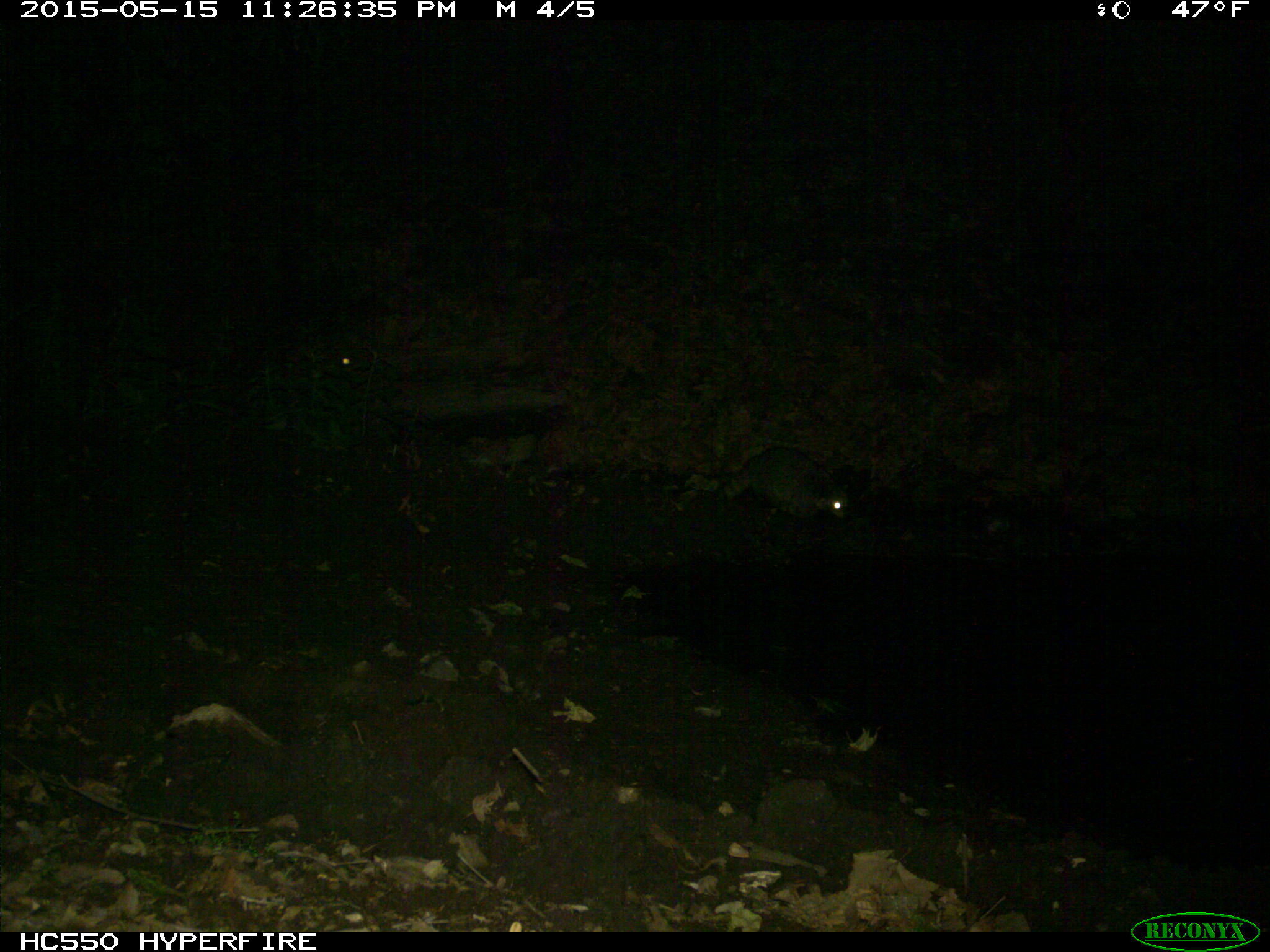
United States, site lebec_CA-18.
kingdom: Animalia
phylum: Chordata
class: Mammalia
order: Carnivora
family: Procyonidae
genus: Procyon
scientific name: Procyon lotor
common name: common raccoon